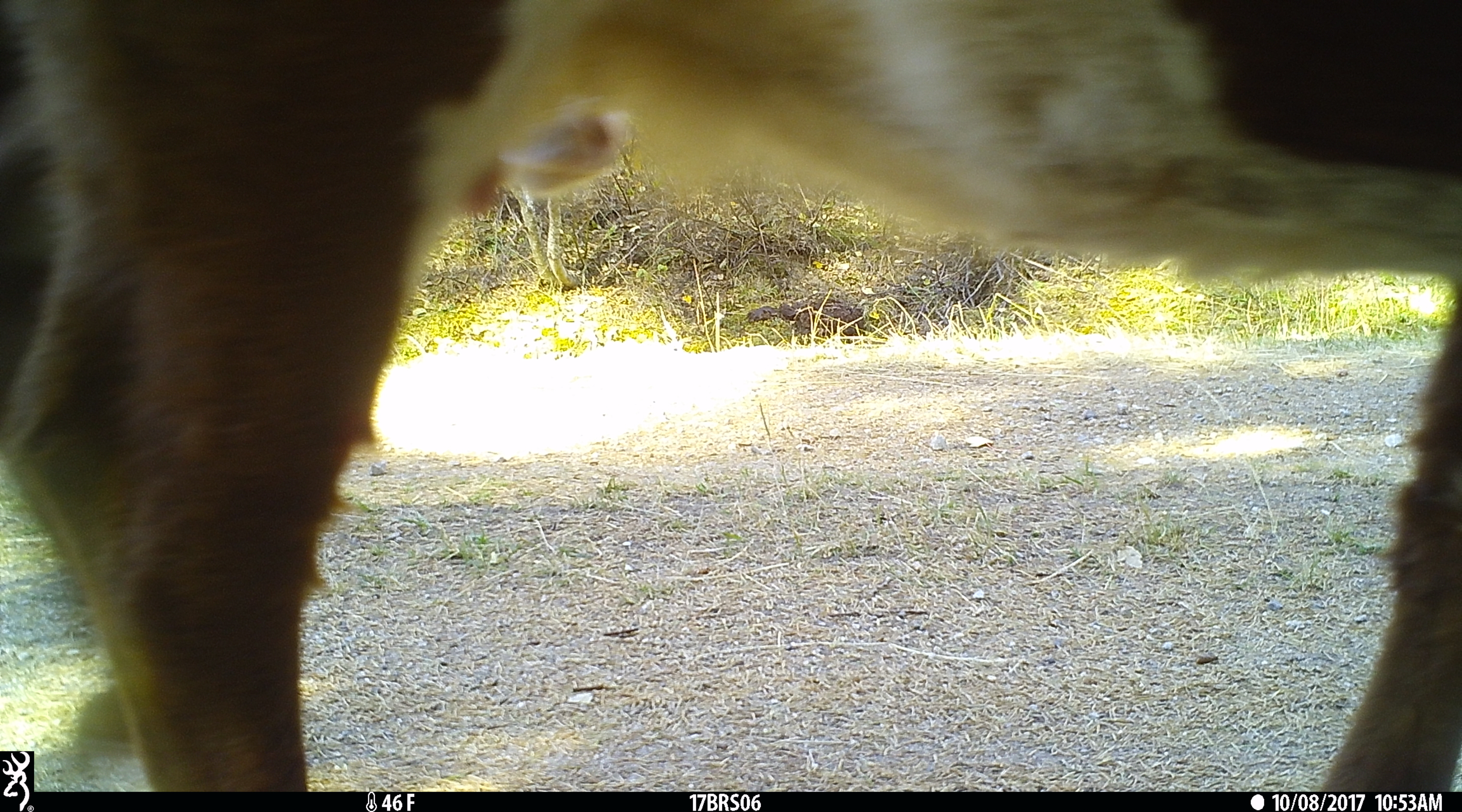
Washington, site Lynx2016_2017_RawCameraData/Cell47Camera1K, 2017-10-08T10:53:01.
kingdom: Animalia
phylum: Chordata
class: Mammalia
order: Artiodactyla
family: Bovidae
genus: Bos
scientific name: Bos taurus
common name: domestic cattle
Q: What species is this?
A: Domestic cattle (Bos taurus).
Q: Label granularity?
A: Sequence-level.